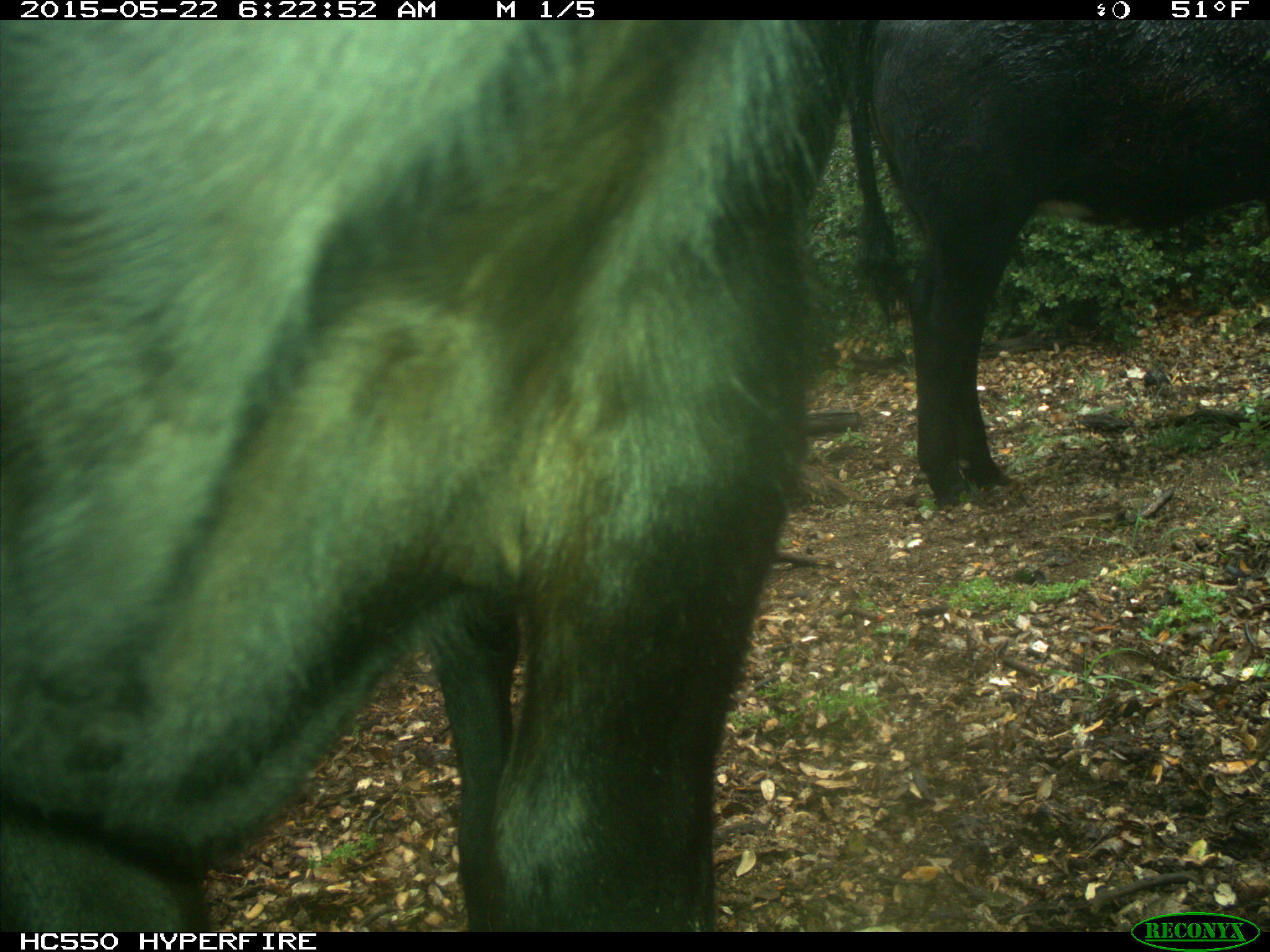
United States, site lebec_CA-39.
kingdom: Animalia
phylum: Chordata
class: Mammalia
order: Artiodactyla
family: Bovidae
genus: Bos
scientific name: Bos taurus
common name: domestic cow